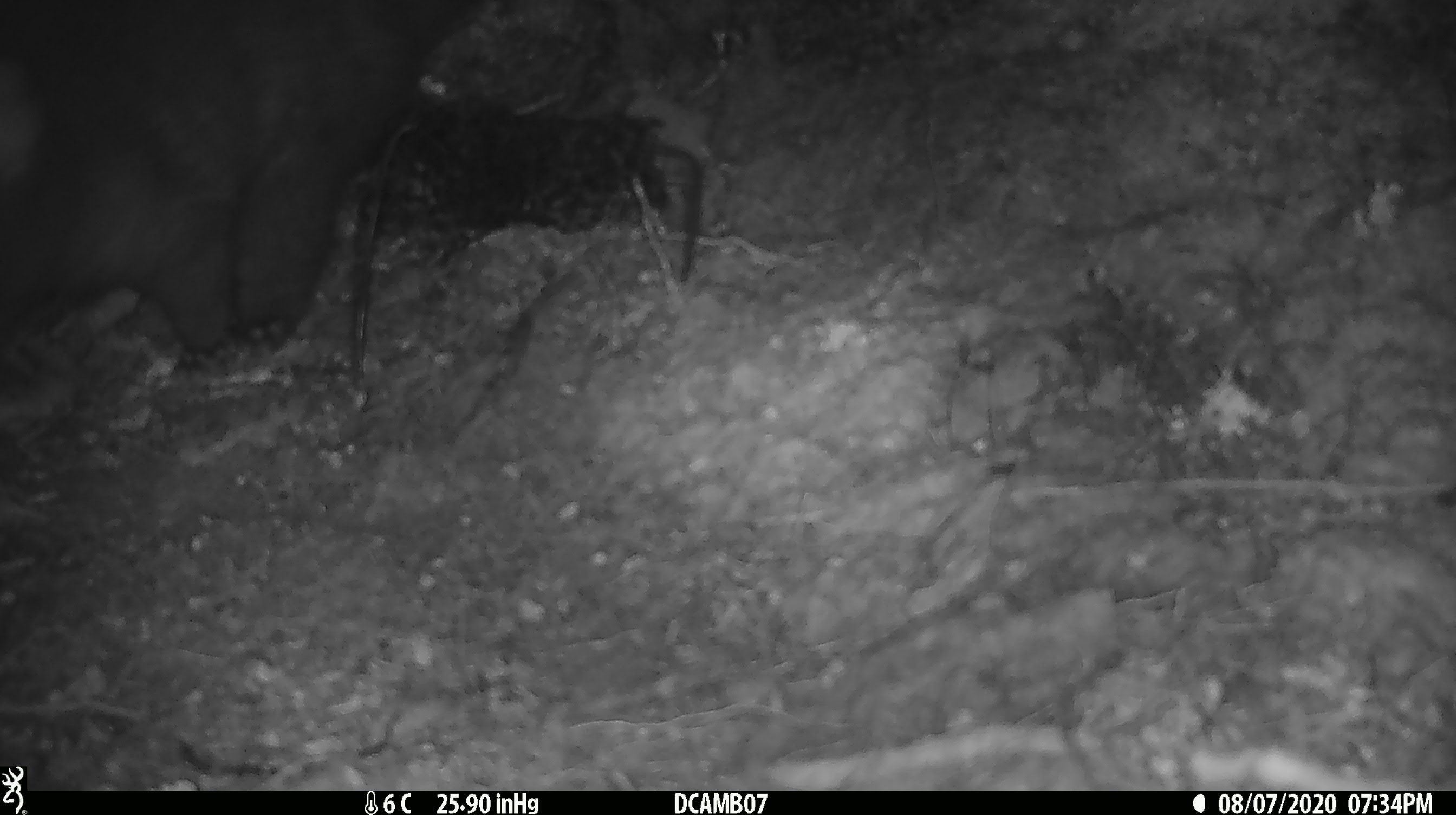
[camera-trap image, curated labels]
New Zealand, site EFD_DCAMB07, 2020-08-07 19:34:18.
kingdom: Animalia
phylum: Chordata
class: Mammalia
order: Diprotodontia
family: Phalangeridae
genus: Trichosurus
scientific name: Trichosurus vulpecula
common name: common brushtail possum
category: possum